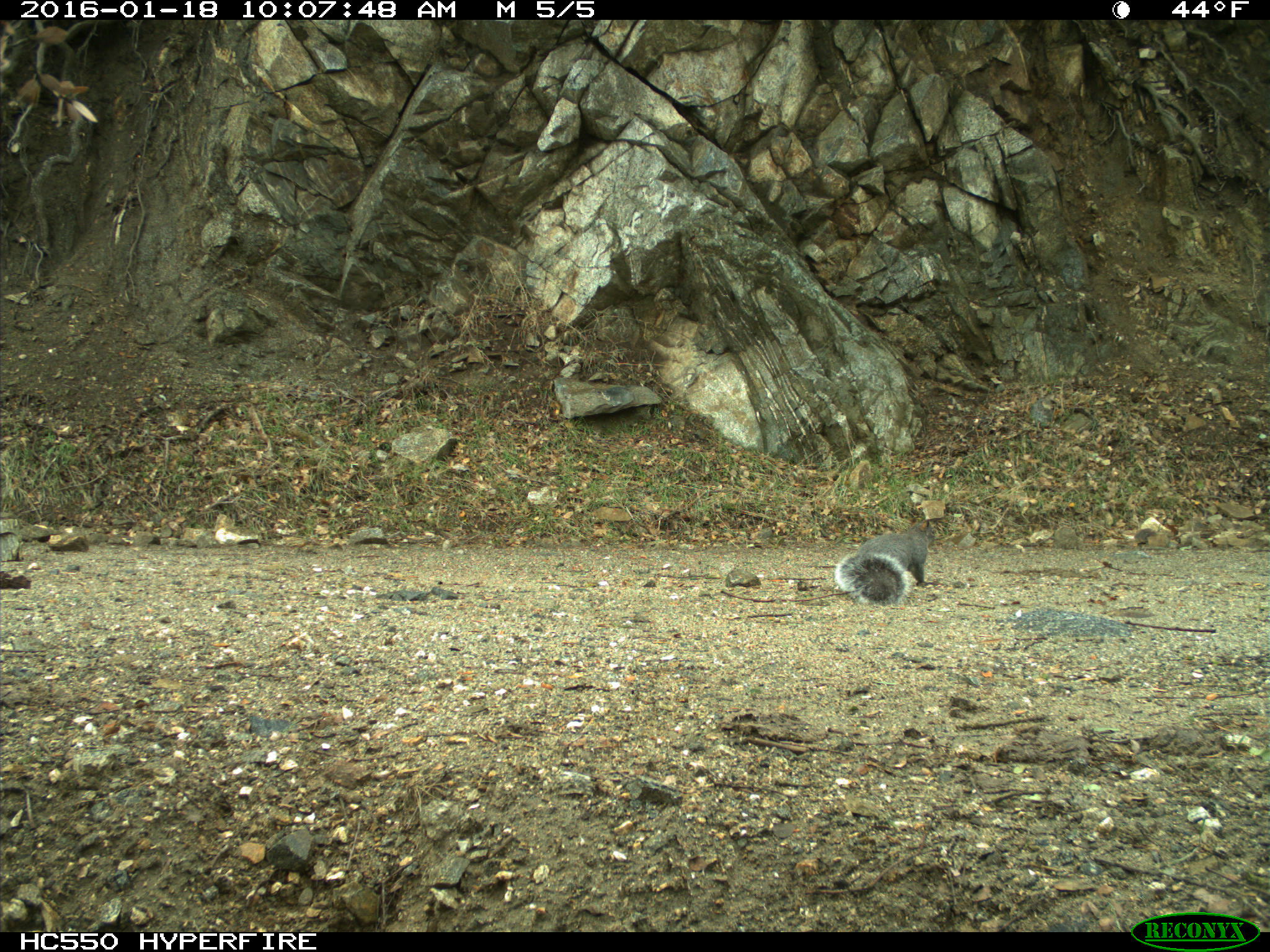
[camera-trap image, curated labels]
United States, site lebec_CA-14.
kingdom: Animalia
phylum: Chordata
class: Mammalia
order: Rodentia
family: Sciuridae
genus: Sciurus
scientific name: Sciurus carolinensis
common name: eastern gray squirrel